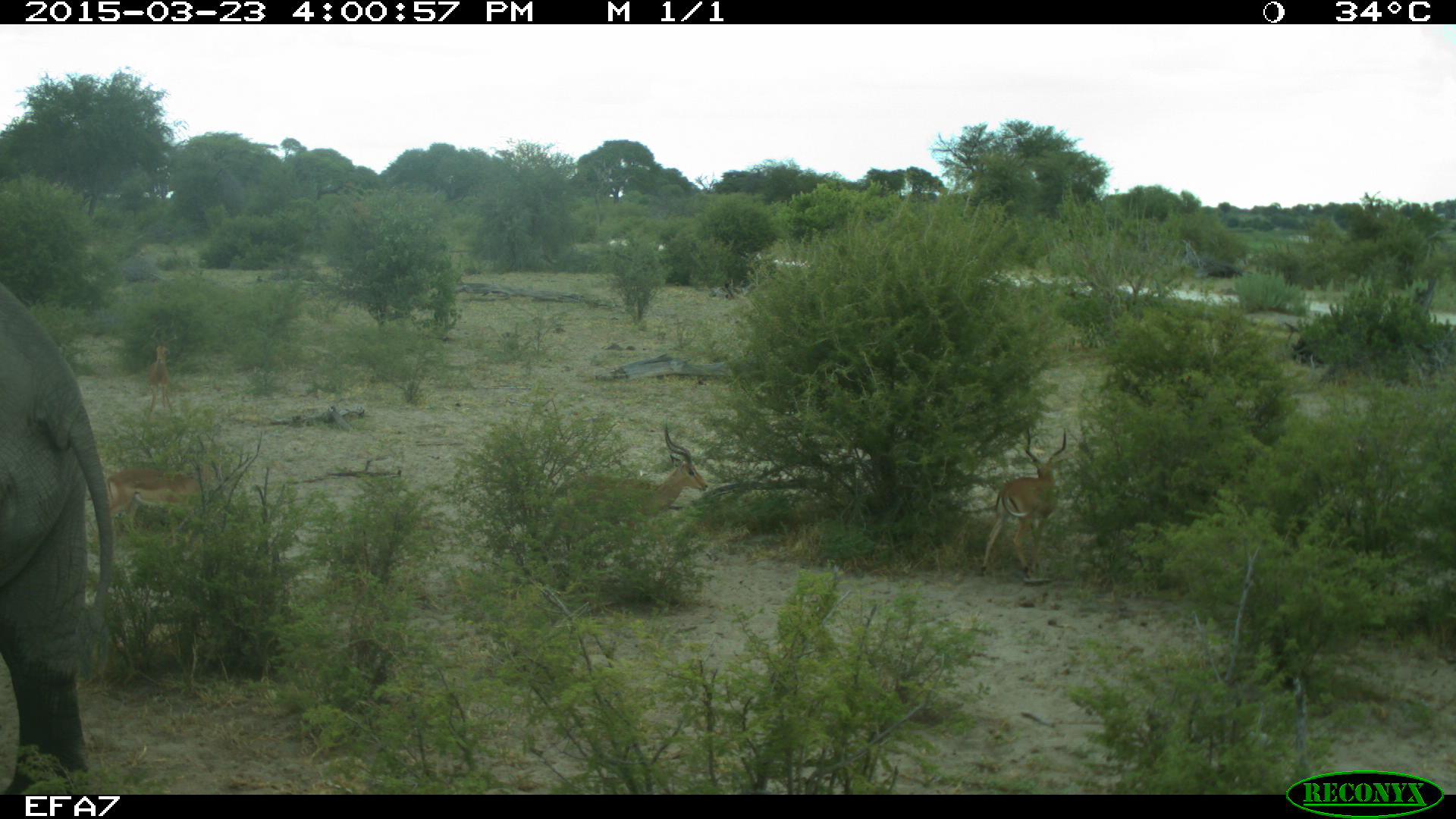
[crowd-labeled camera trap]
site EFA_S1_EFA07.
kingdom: Animalia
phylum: Chordata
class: Mammalia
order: Proboscidea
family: Elephantidae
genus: Loxodonta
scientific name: Loxodonta africana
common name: african bush elephant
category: elephant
Elephant (african bush elephant) (Loxodonta africana), count 1. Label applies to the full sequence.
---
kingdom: Animalia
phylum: Chordata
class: Mammalia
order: Artiodactyla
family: Bovidae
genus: Aepyceros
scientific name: Aepyceros melampus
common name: impala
Impala (Aepyceros melampus), count 4. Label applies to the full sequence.